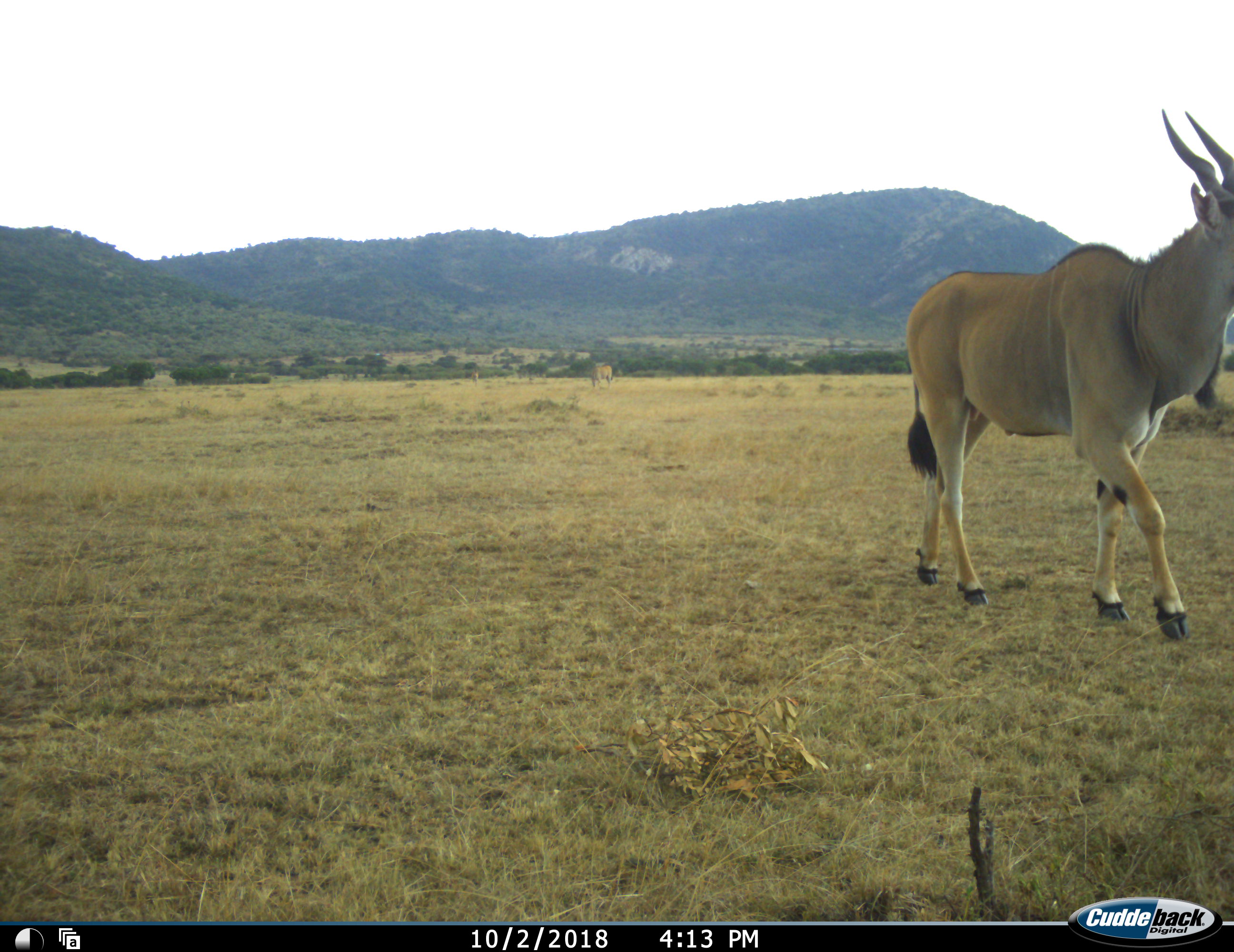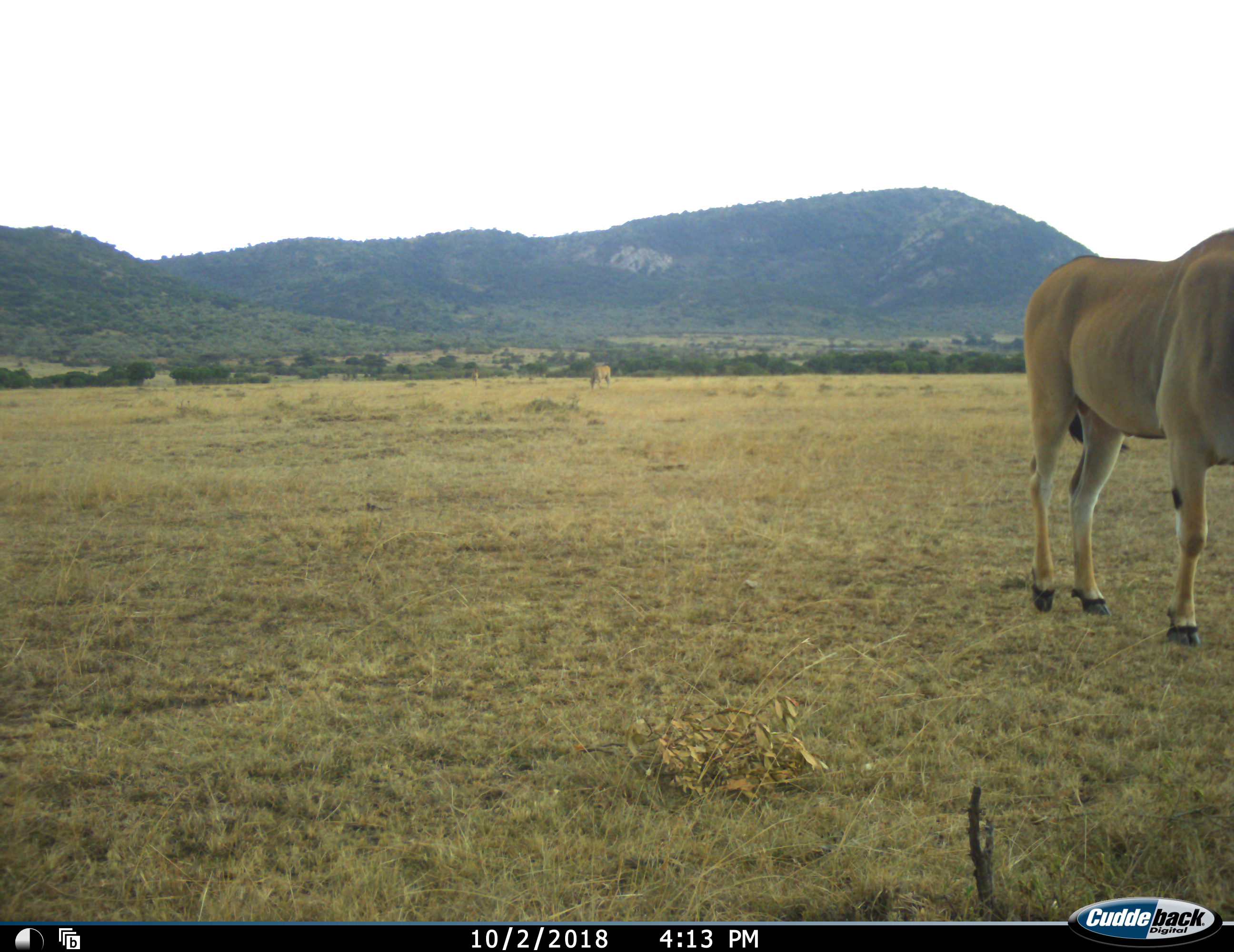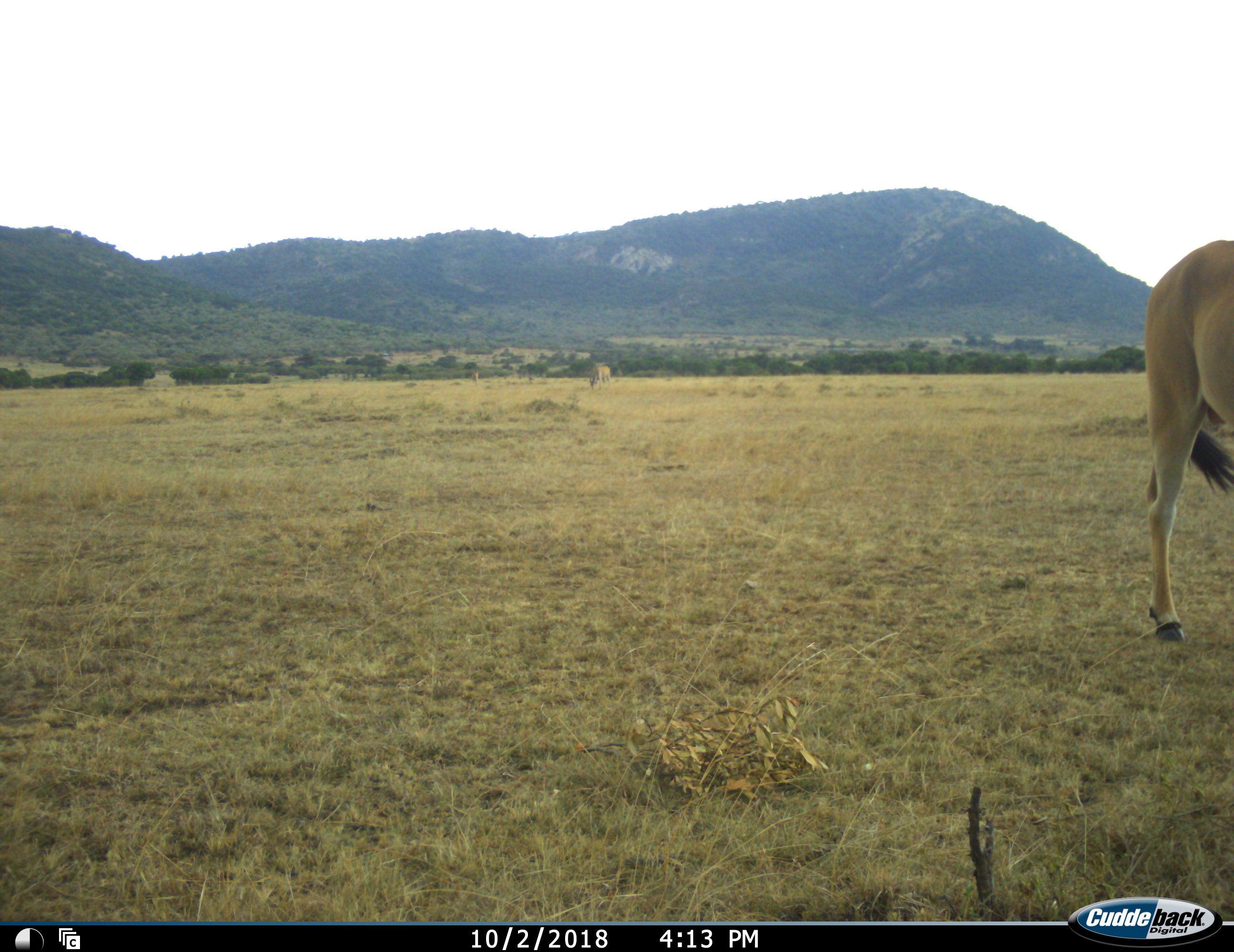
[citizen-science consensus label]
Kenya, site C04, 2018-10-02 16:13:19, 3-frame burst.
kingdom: Animalia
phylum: Chordata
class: Mammalia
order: Artiodactyla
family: Bovidae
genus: Tragelaphus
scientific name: Tragelaphus oryx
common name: eland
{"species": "eland (Tragelaphus oryx)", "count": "3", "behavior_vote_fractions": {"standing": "25%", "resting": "0%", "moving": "100%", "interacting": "0%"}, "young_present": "0%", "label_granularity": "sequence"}